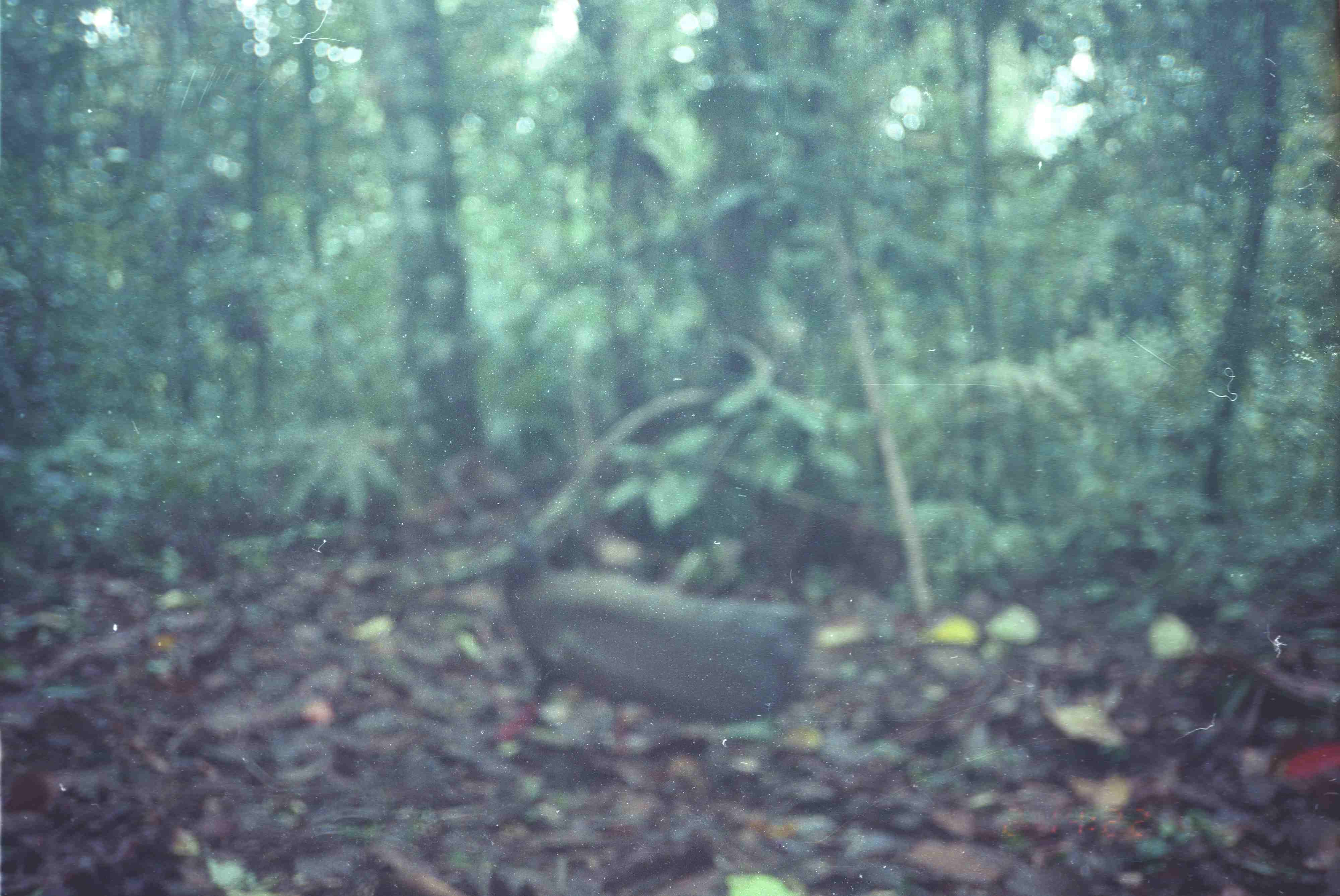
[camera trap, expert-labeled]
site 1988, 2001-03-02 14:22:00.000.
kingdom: Animalia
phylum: Chordata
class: Aves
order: Galliformes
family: Phasianidae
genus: Argusianus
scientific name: Argusianus argus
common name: great argus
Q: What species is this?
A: Argusianus argus (great argus).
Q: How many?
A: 1.